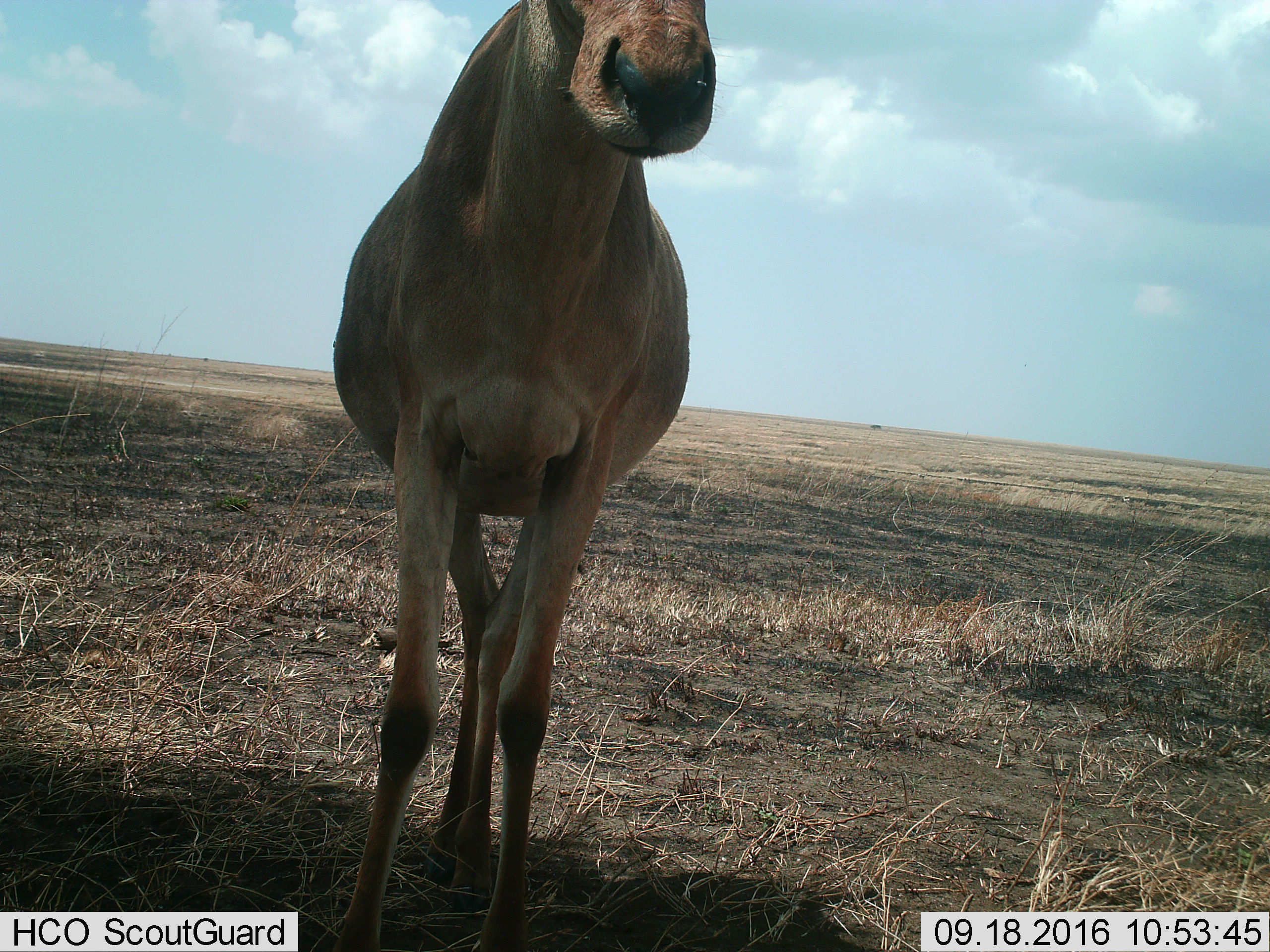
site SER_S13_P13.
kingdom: Animalia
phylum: Chordata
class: Mammalia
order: Artiodactyla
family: Bovidae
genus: Alcelaphus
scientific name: Alcelaphus buselaphus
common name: hartebeest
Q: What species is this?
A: Hartebeest (Alcelaphus buselaphus).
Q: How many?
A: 1.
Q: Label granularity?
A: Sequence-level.